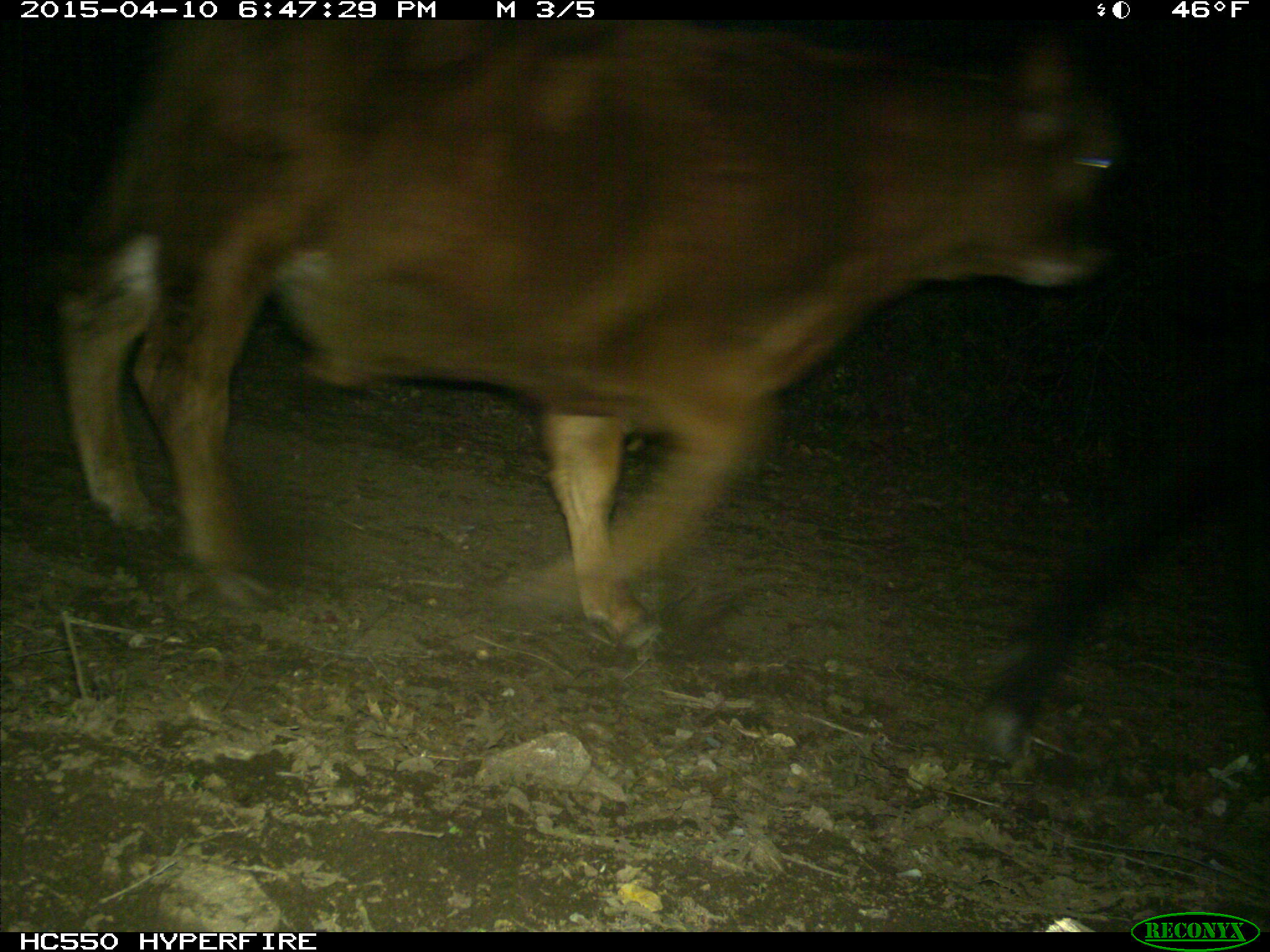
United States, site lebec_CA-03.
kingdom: Animalia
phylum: Chordata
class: Mammalia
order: Artiodactyla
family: Bovidae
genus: Bos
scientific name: Bos taurus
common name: domestic cow